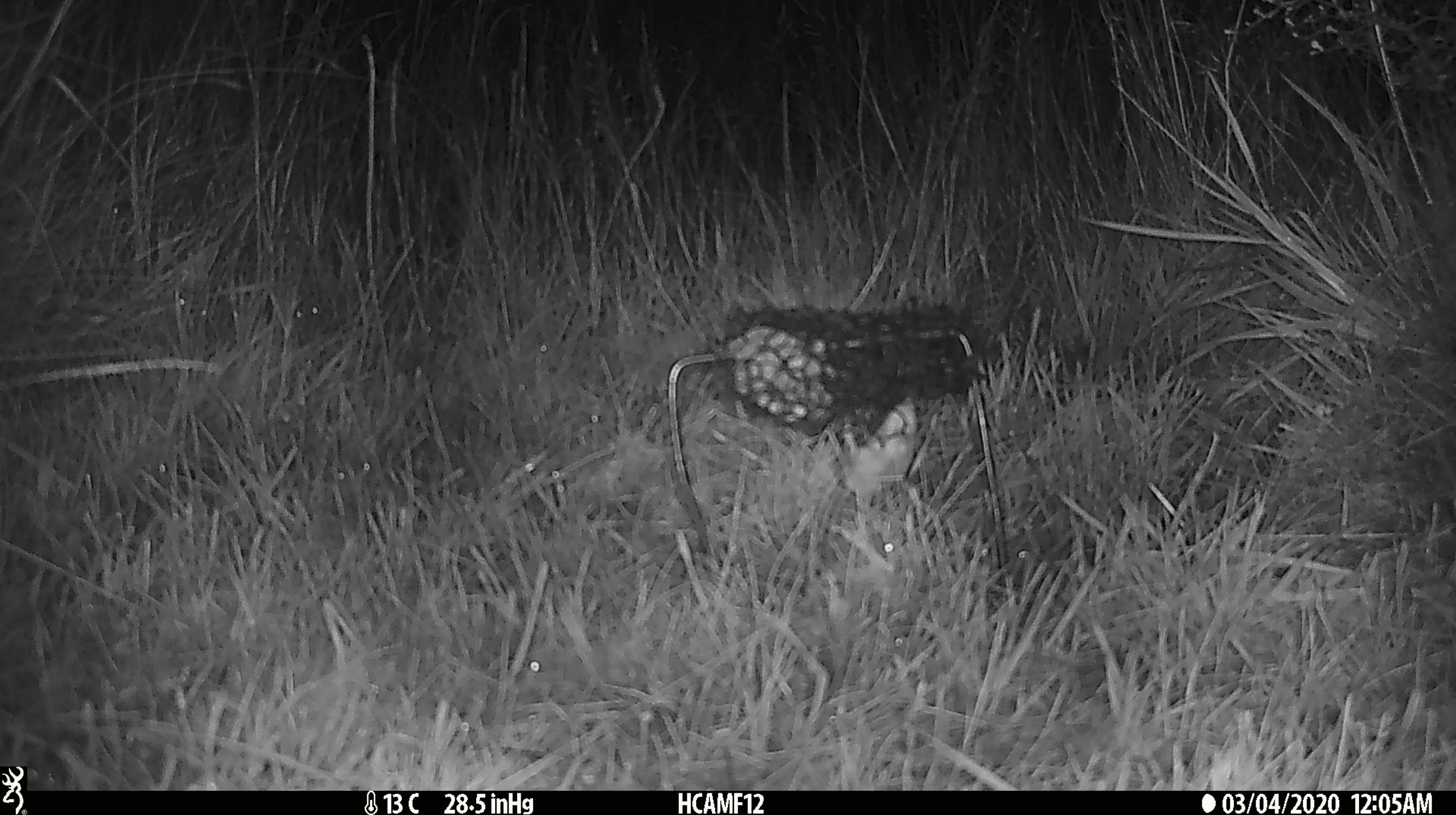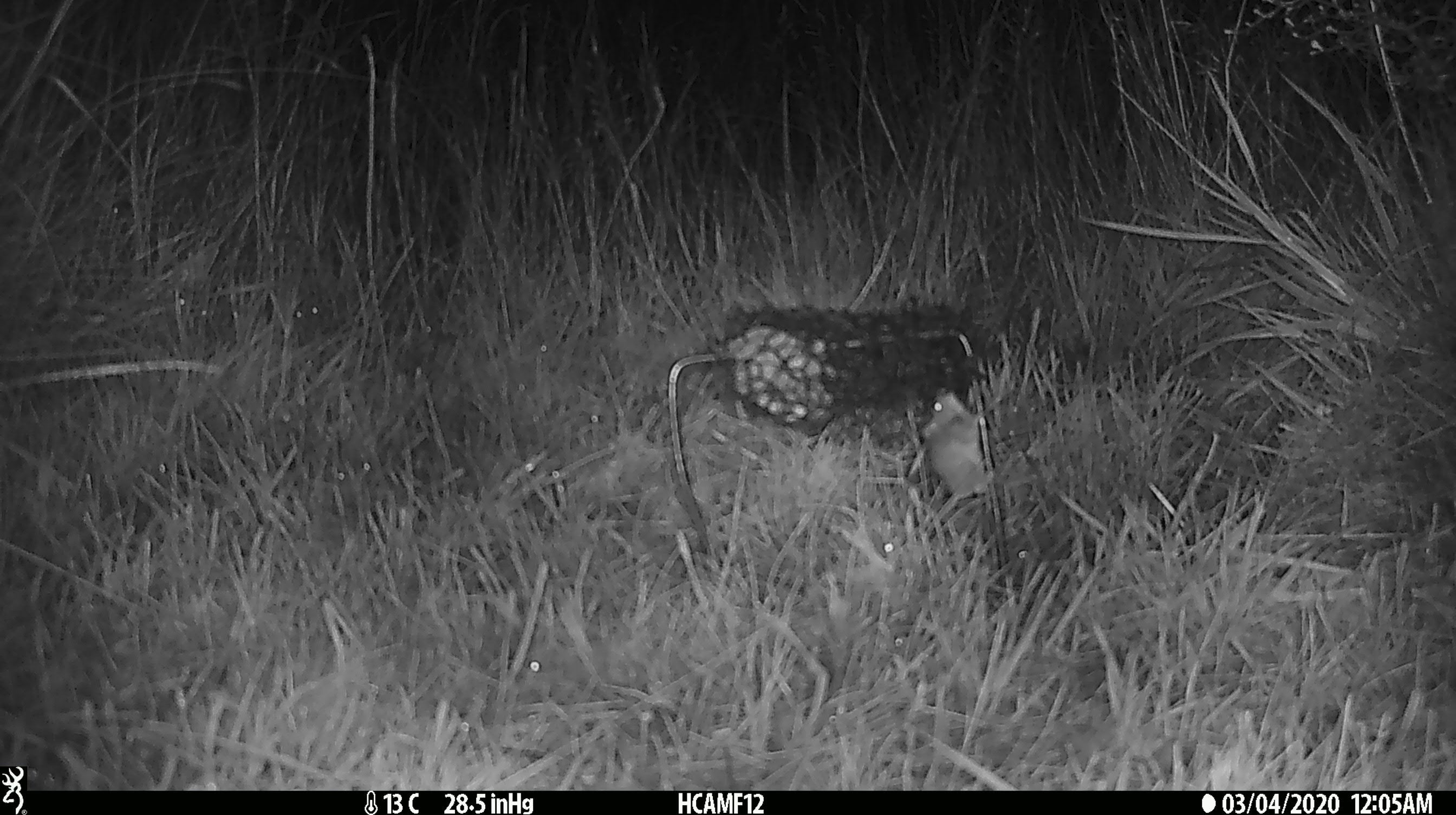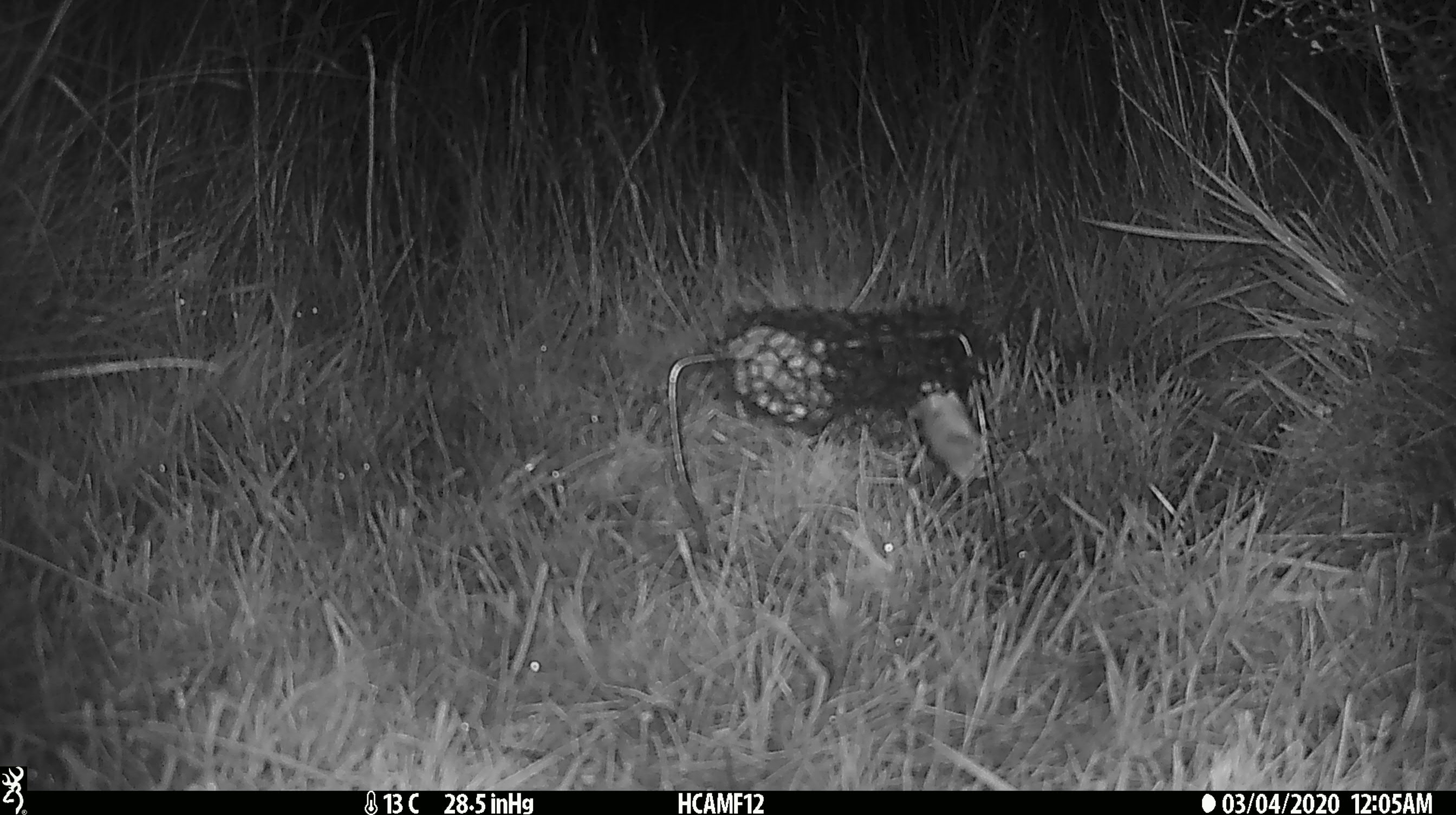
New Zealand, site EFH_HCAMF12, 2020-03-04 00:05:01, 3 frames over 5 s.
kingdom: Animalia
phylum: Chordata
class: Mammalia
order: Rodentia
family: Muridae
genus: Mus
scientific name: Mus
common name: mouse